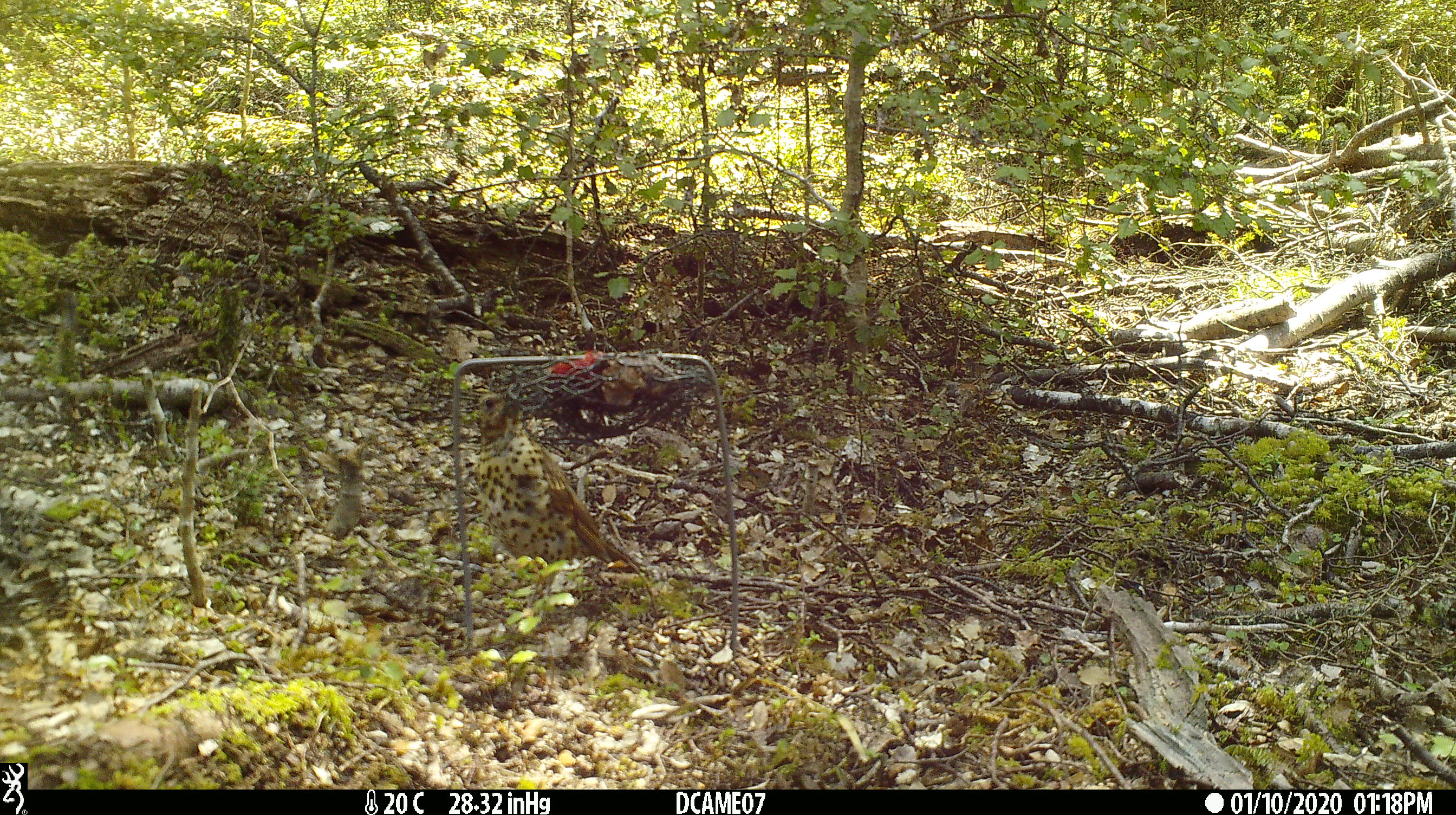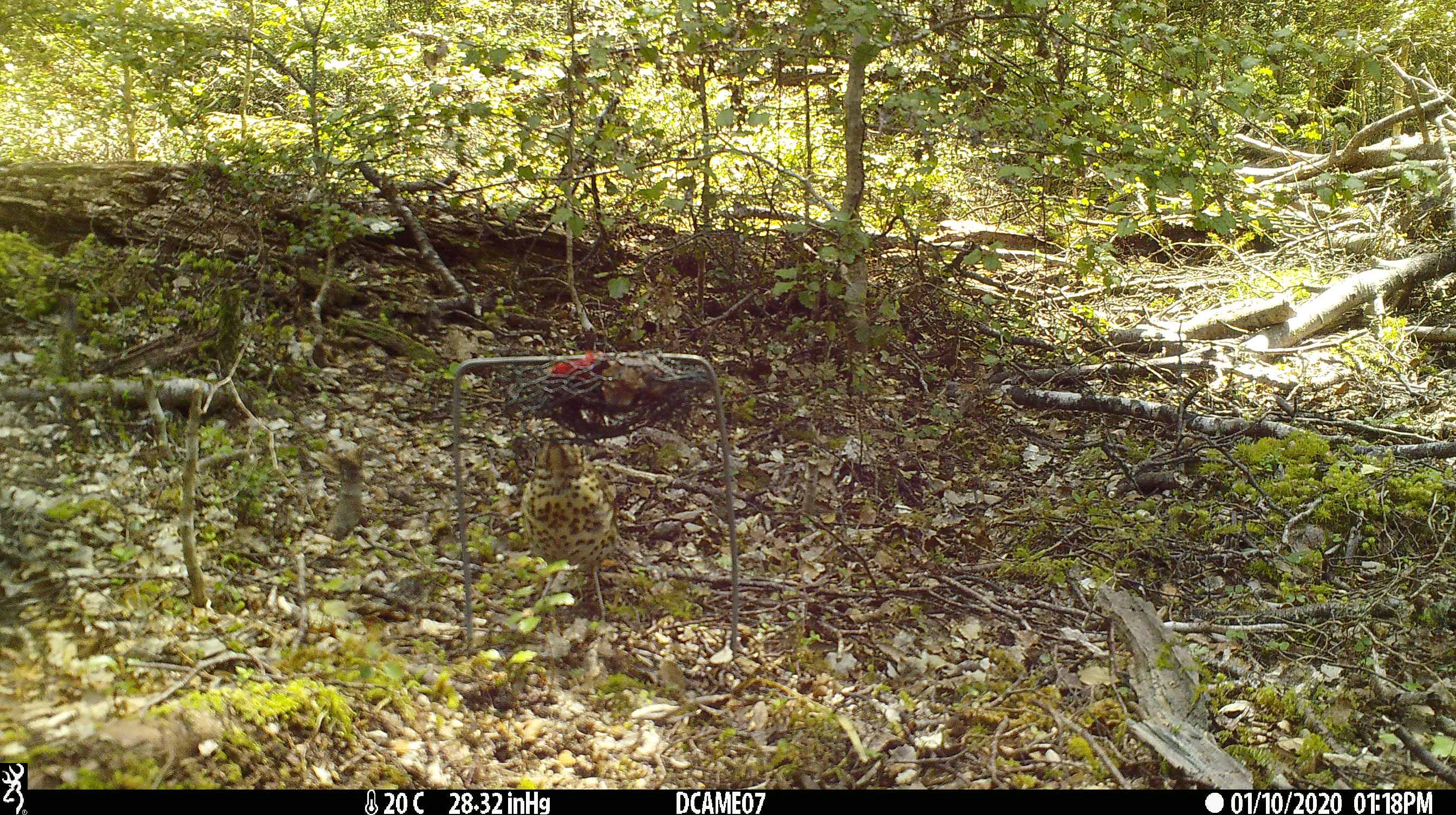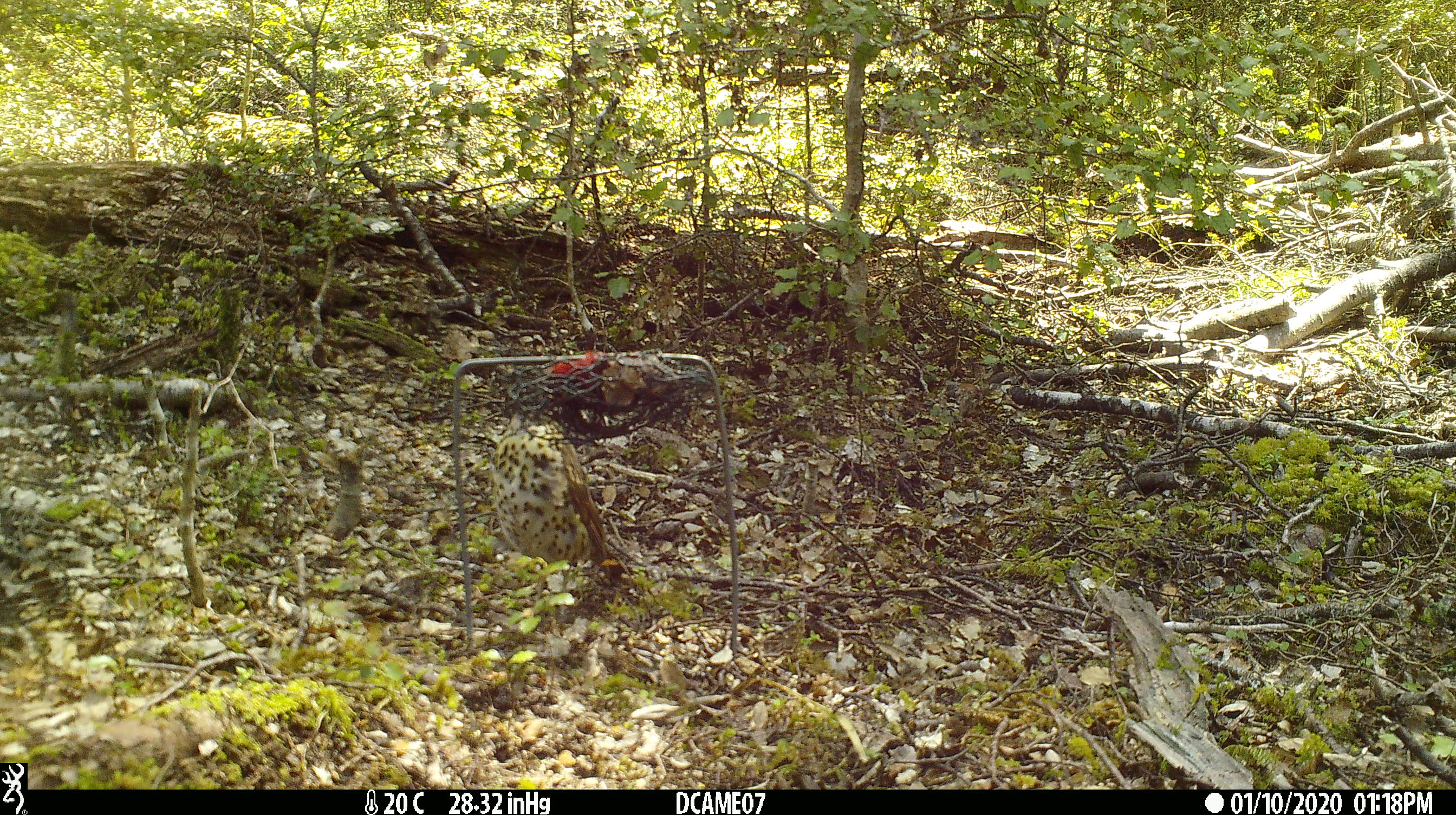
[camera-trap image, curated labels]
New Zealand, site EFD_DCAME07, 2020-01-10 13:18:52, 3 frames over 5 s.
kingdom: Animalia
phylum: Chordata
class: Aves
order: Passeriformes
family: Turdidae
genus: Turdus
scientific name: Turdus philomelos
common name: song thrush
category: thrush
Thrush (song thrush) (Turdus philomelos).